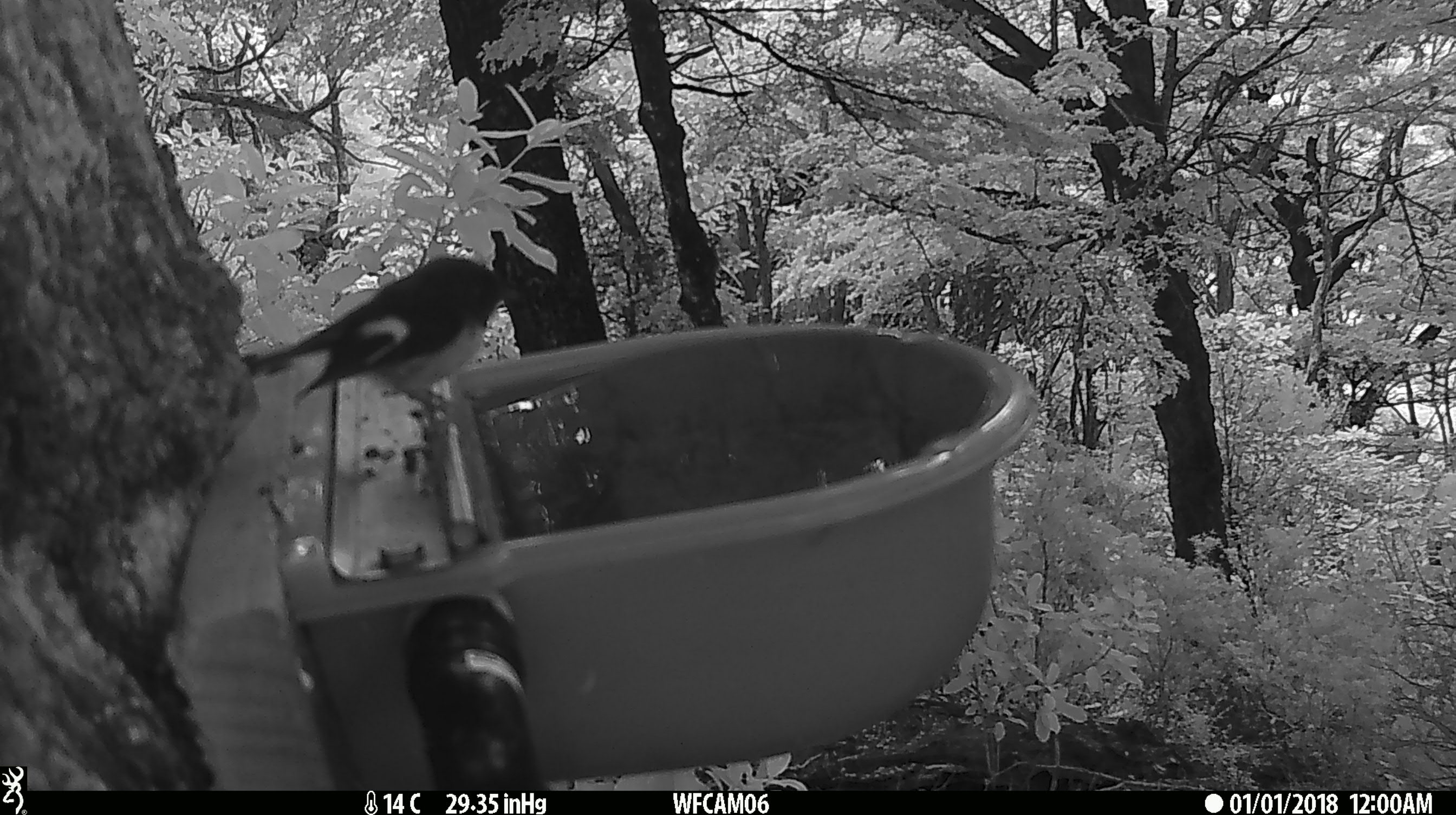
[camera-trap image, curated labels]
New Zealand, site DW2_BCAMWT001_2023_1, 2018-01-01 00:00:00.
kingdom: Animalia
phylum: Chordata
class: Aves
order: Passeriformes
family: Petroicidae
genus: Petroica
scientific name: Petroica macrocephala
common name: tomtit